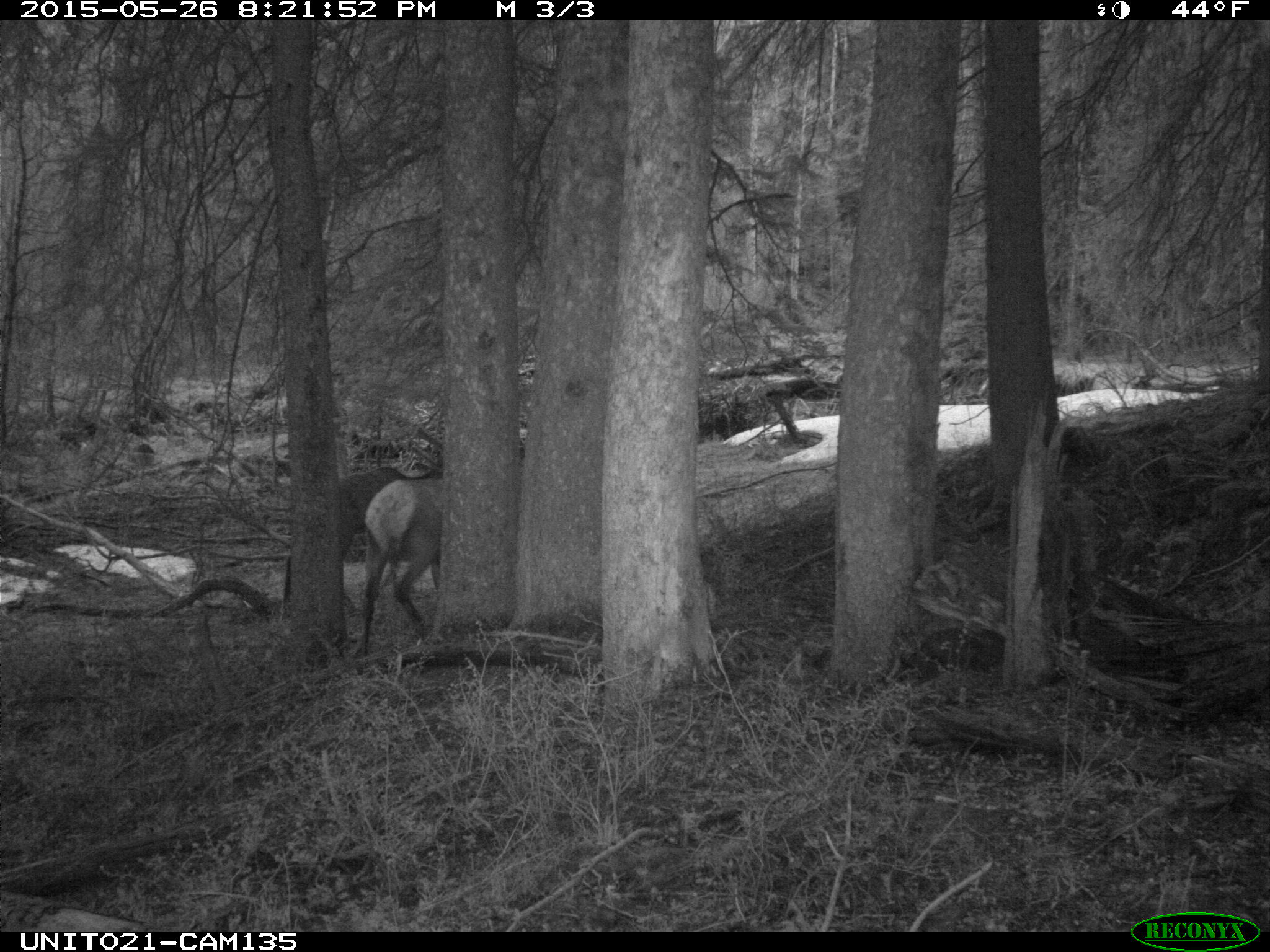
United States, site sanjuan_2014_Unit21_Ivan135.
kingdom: Animalia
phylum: Chordata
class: Mammalia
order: Artiodactyla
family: Cervidae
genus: Cervus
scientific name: Cervus elaphus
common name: red deer